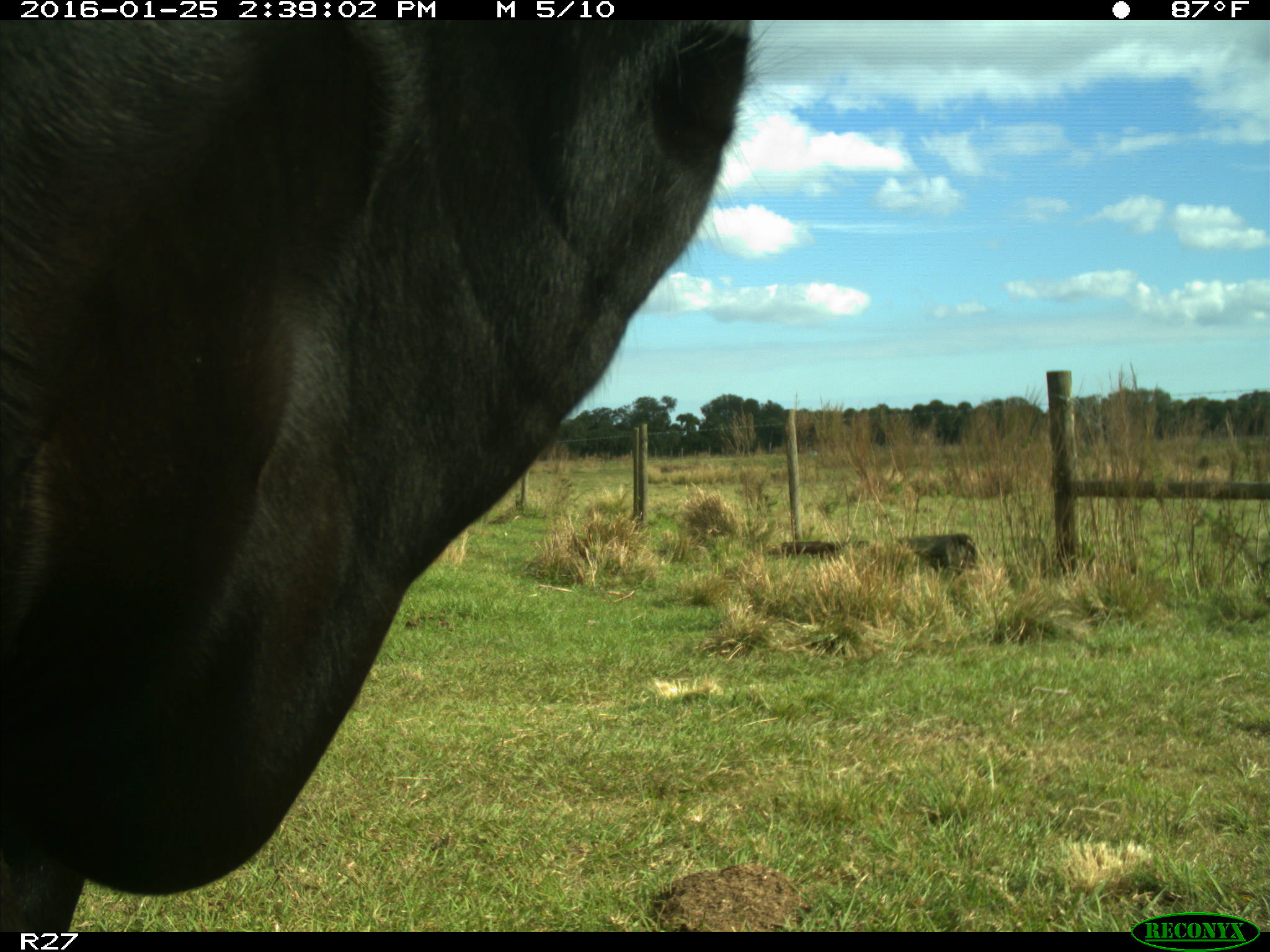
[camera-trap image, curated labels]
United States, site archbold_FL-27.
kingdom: Animalia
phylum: Chordata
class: Mammalia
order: Artiodactyla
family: Bovidae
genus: Bos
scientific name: Bos taurus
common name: domestic cow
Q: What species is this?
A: Bos taurus (domestic cow).